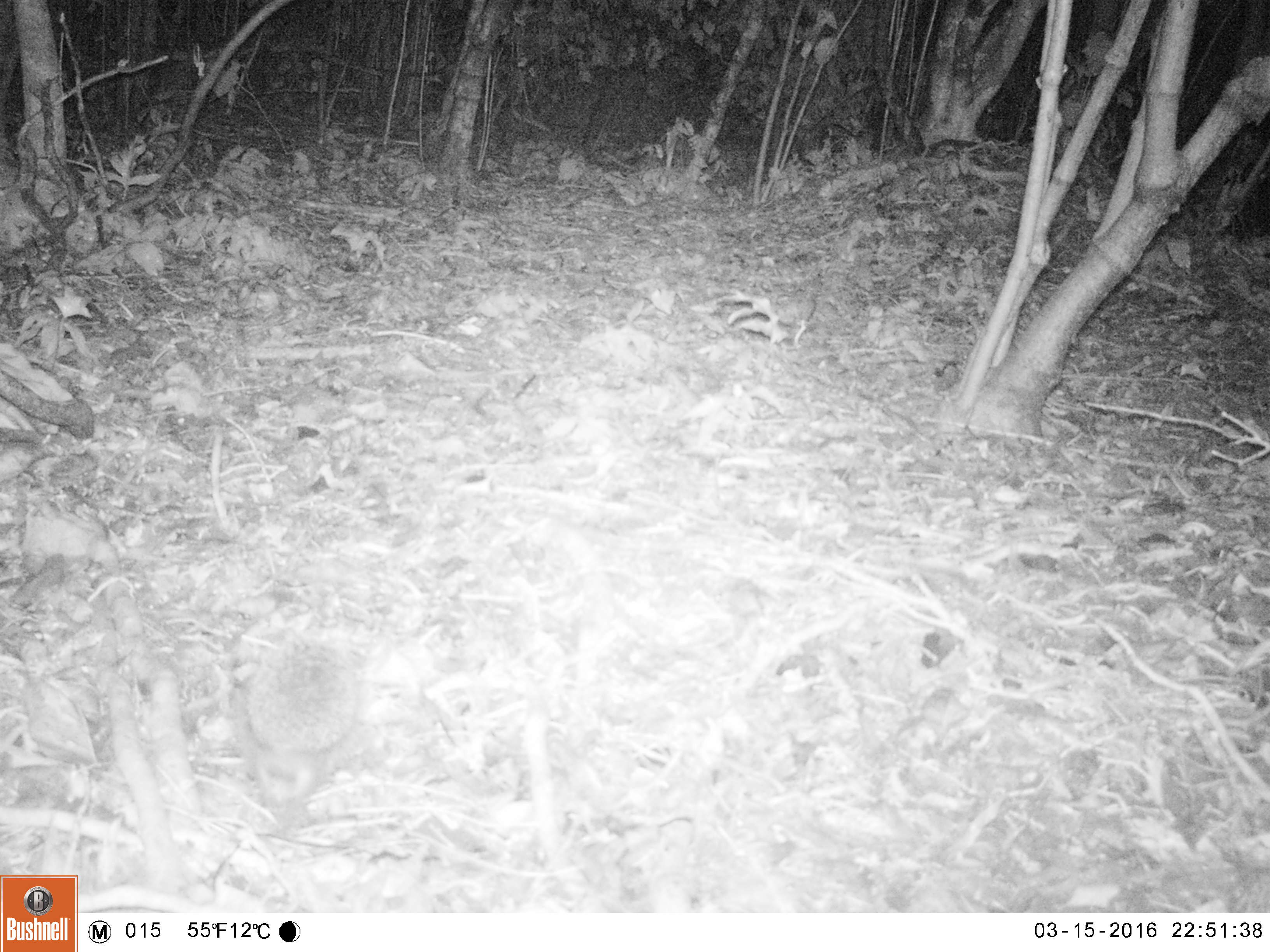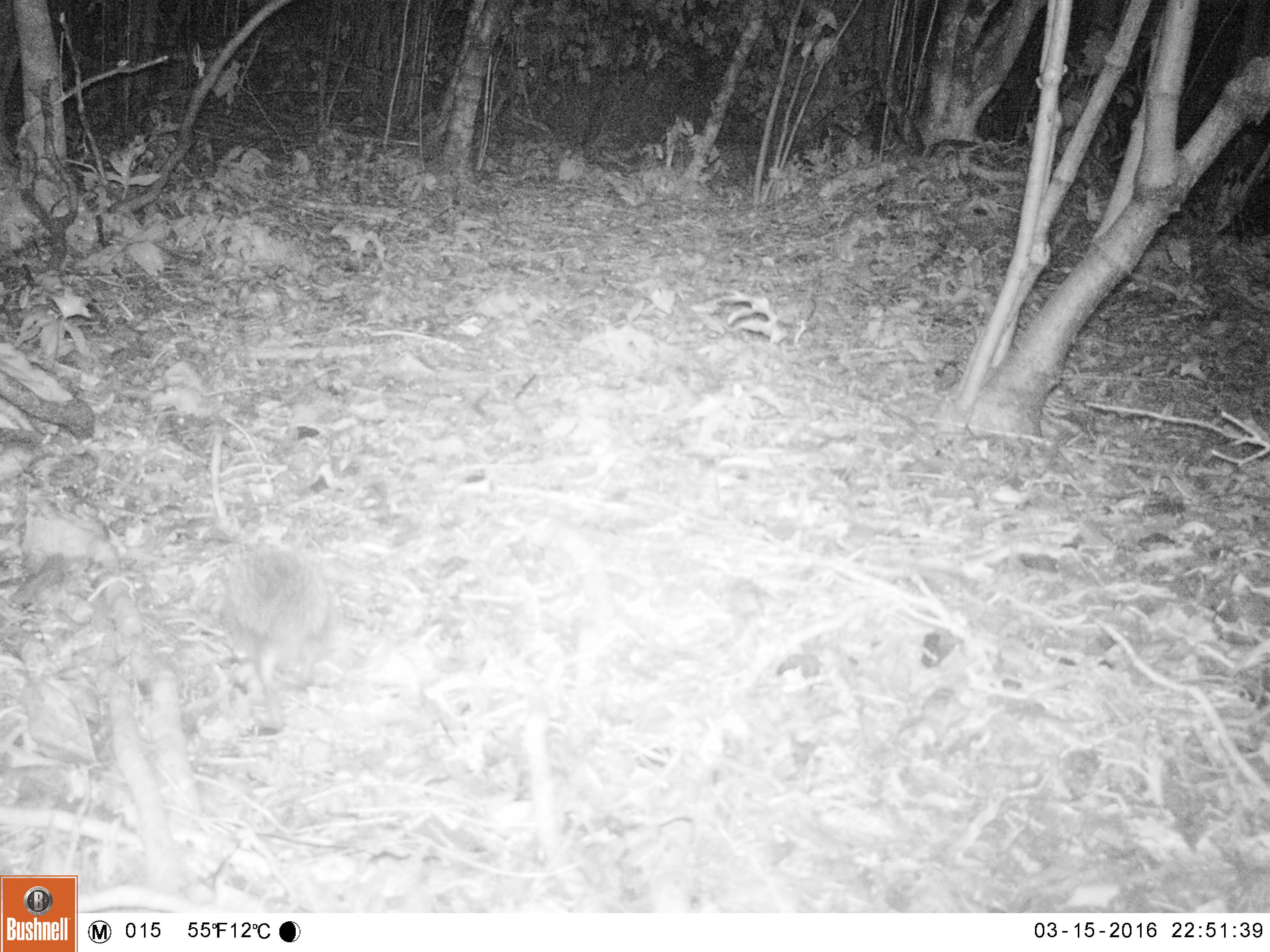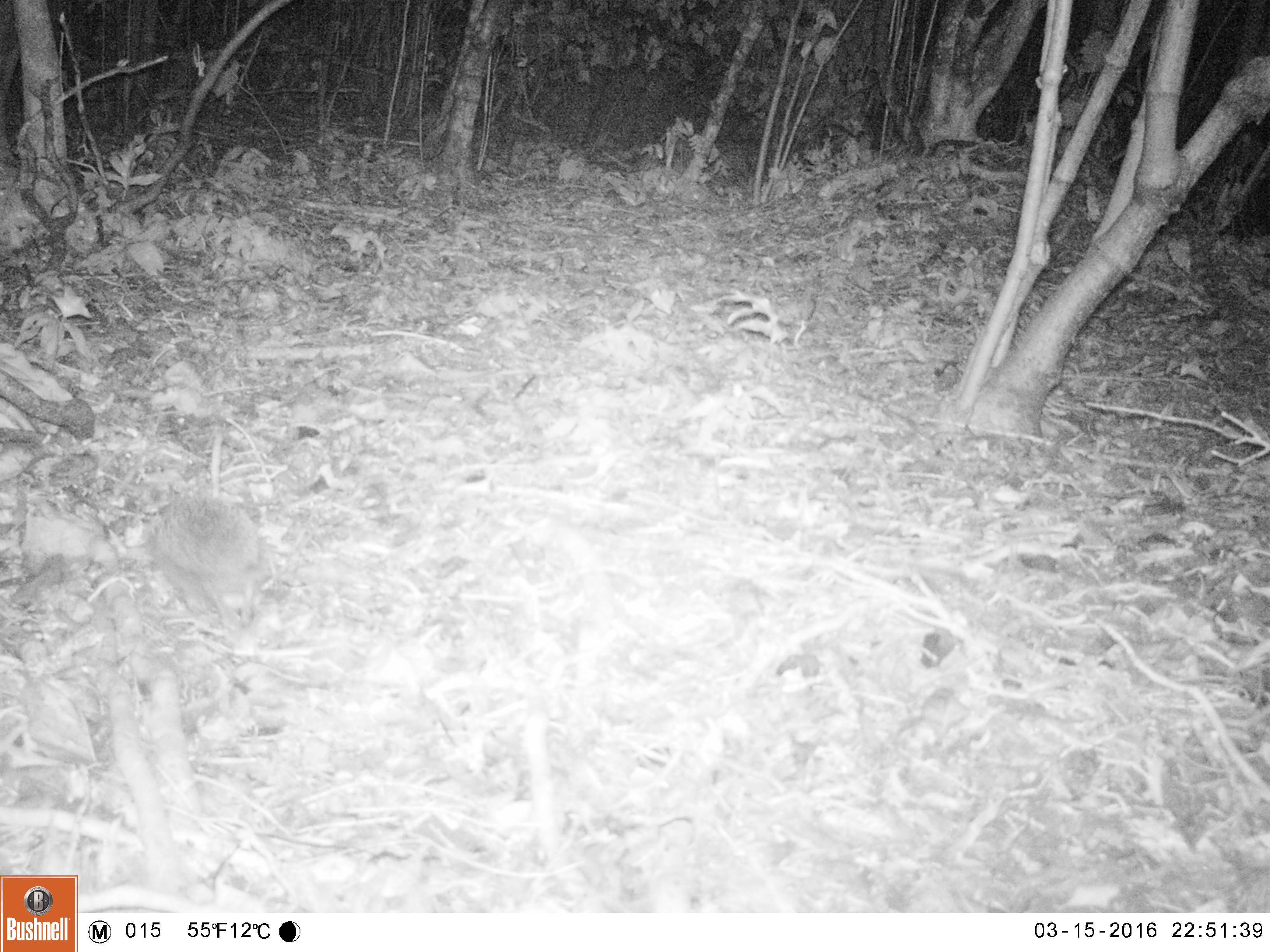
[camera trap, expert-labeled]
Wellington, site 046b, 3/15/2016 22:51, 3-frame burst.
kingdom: Animalia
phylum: Chordata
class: Mammalia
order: Eulipotyphla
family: Erinaceidae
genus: Erinaceus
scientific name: Erinaceus europaeus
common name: hedgehog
Hedgehog (Erinaceus europaeus).